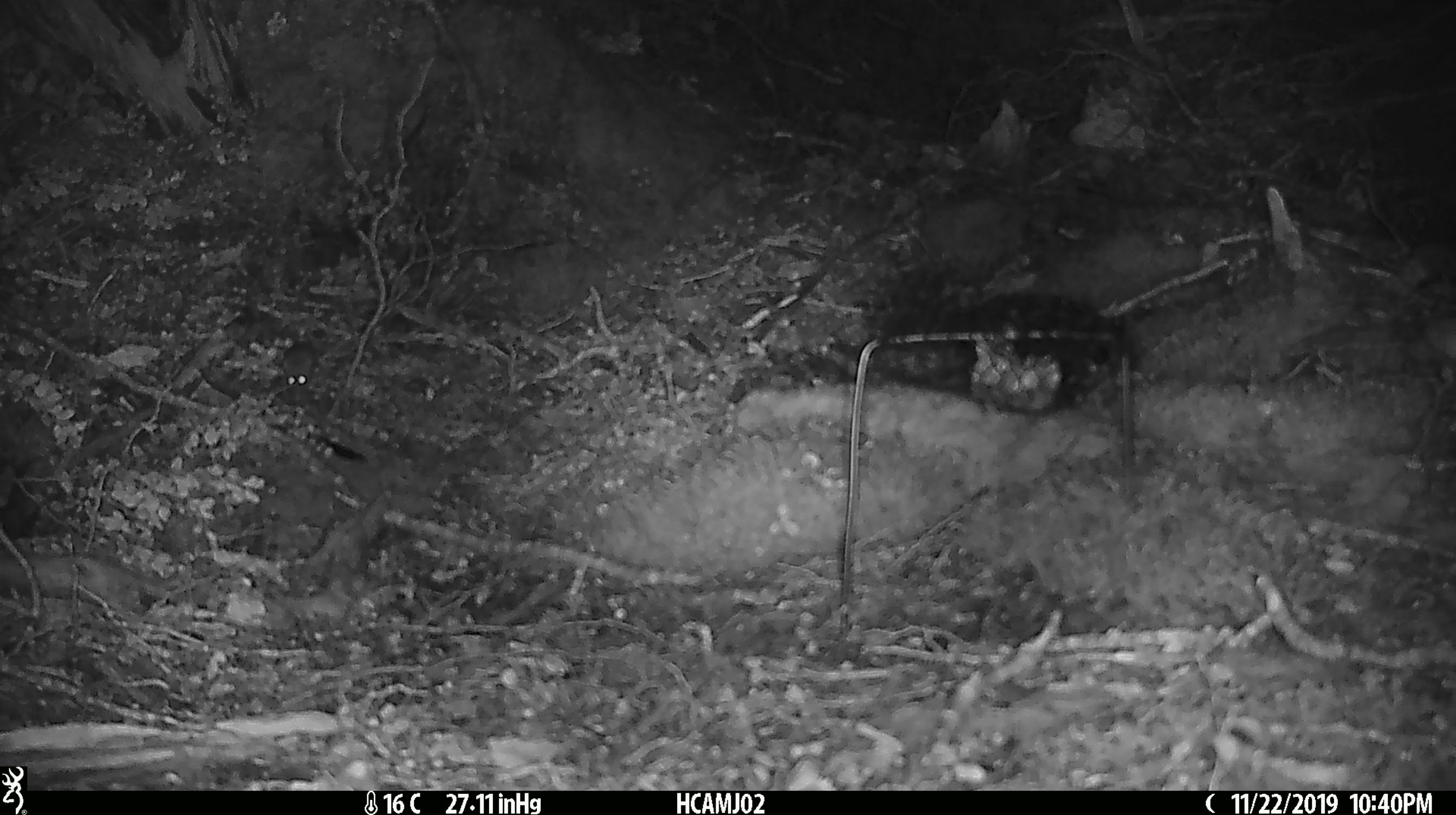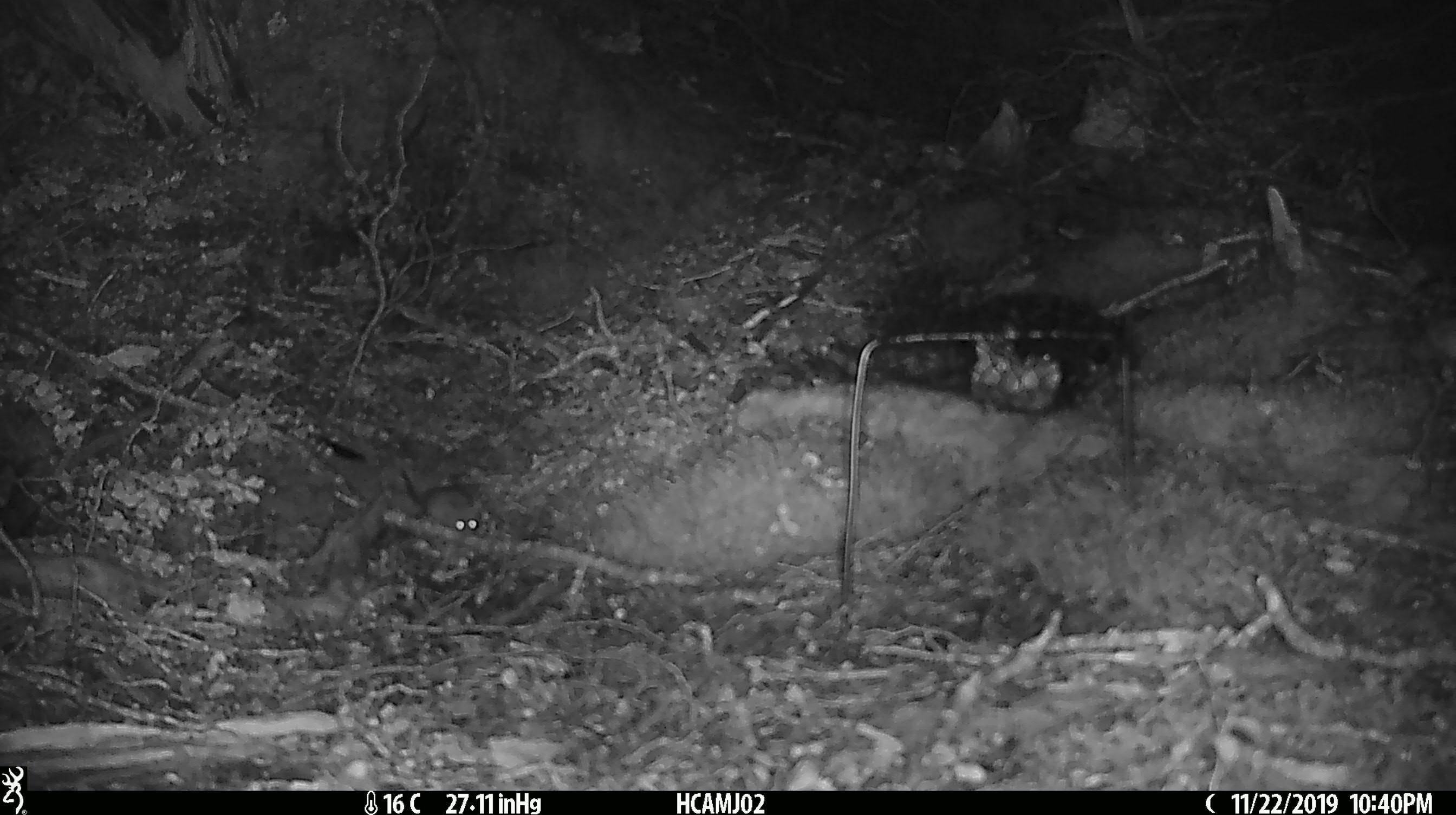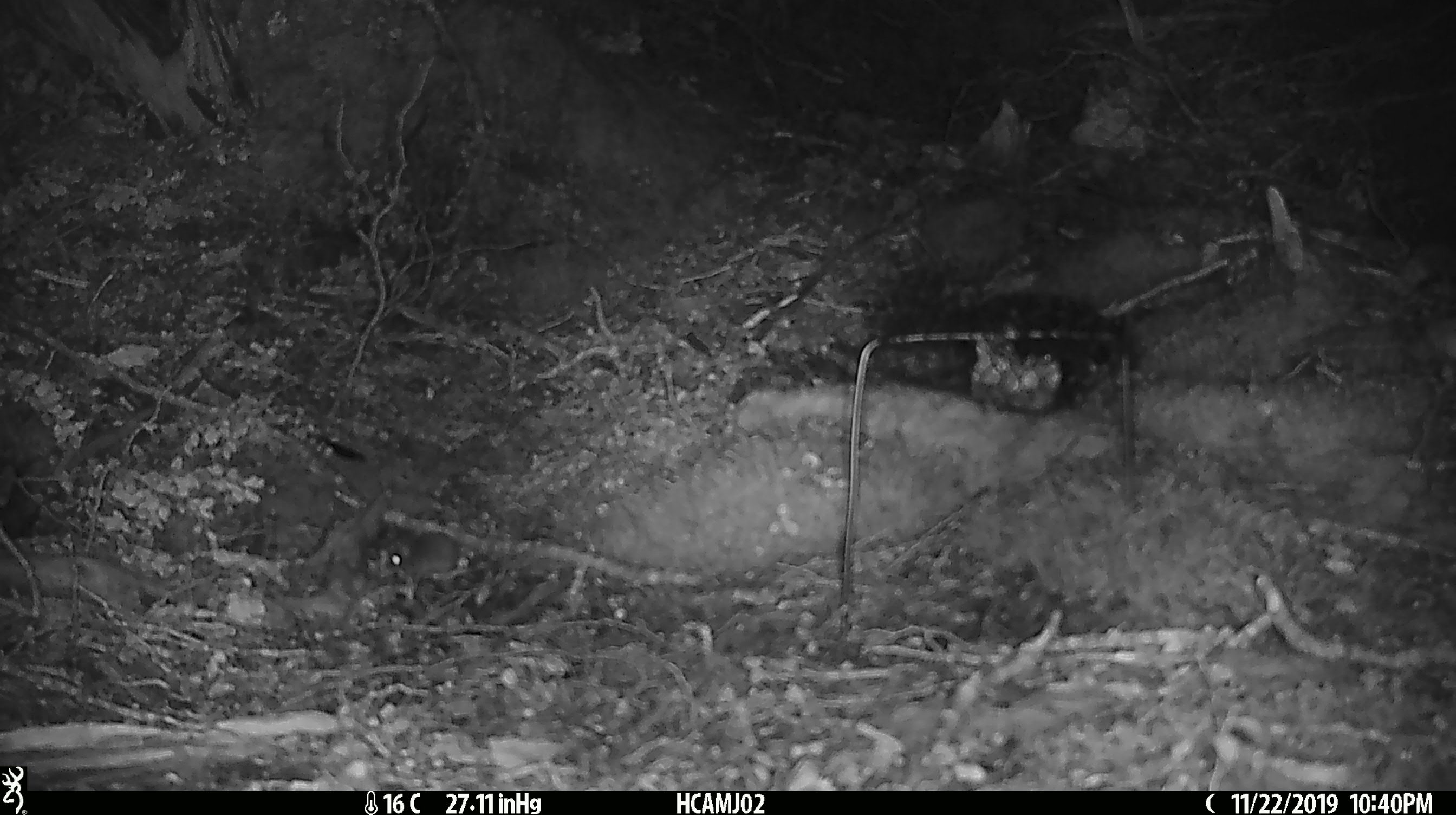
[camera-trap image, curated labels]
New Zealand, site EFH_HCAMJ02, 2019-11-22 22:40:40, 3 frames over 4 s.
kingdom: Animalia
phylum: Chordata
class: Mammalia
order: Rodentia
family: Muridae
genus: Mus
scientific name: Mus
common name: mouse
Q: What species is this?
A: Mouse (Mus).